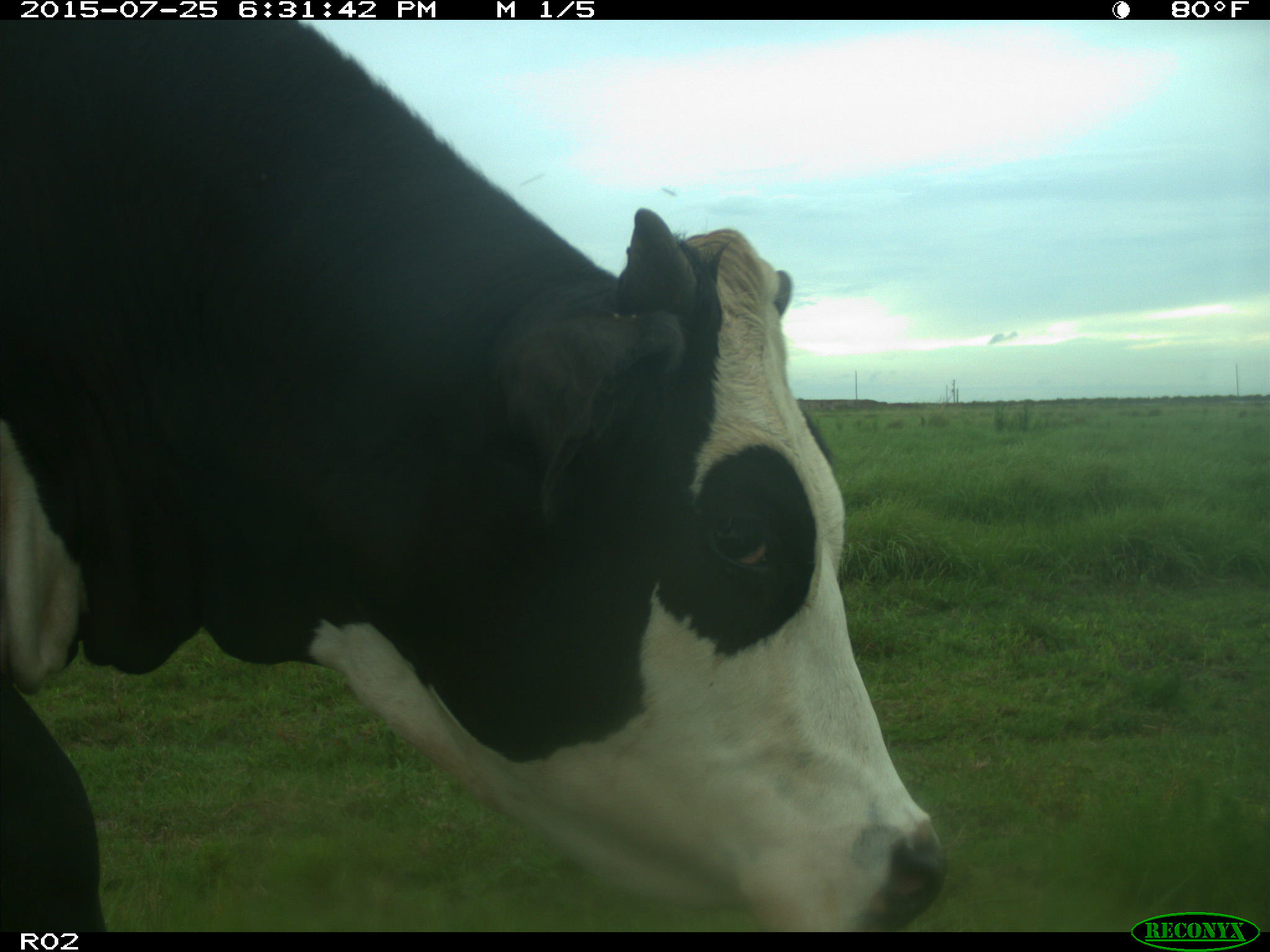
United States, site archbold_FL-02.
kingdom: Animalia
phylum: Chordata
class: Mammalia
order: Artiodactyla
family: Bovidae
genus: Bos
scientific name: Bos taurus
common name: domestic cow